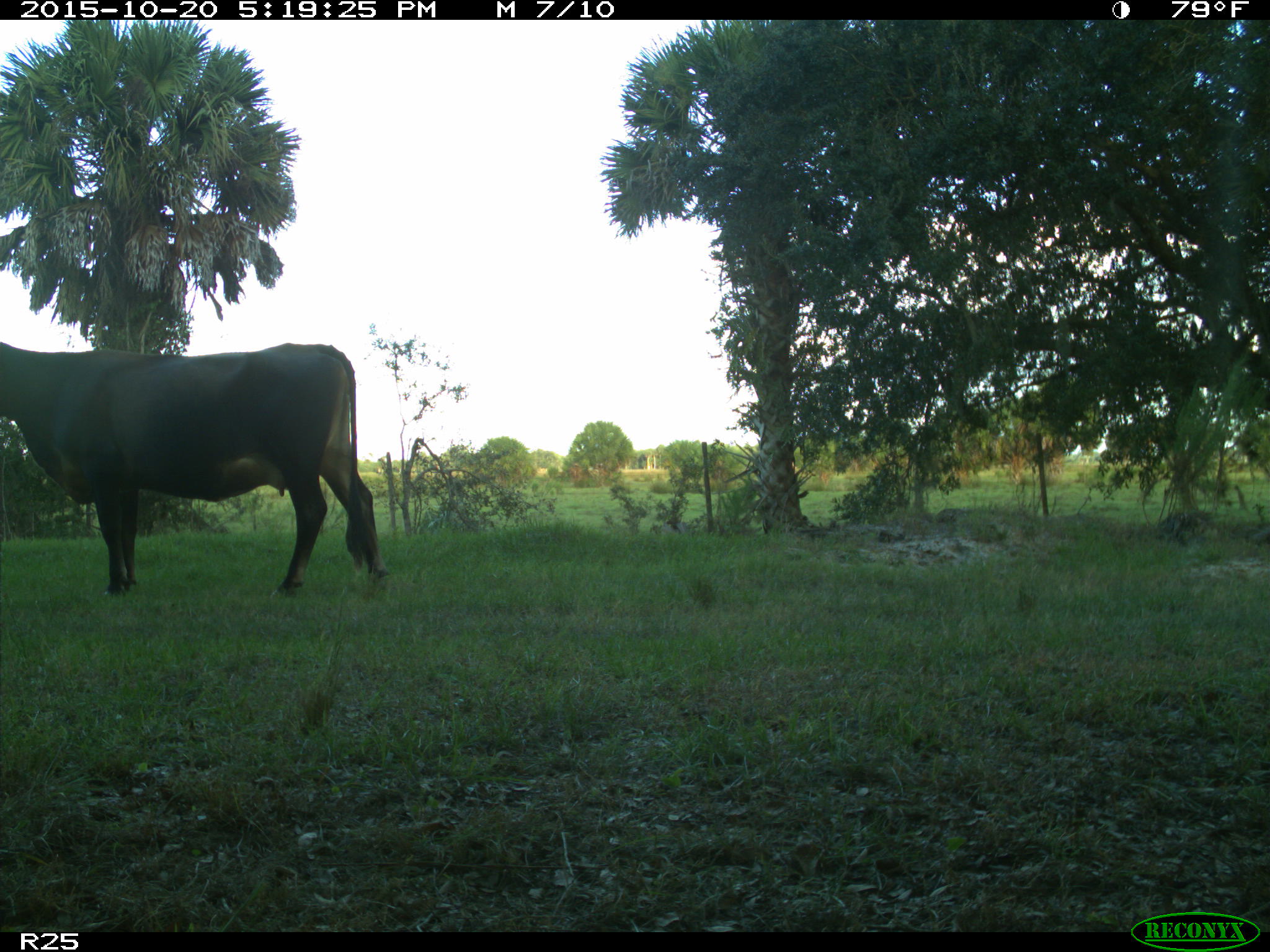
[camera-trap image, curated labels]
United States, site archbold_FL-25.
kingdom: Animalia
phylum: Chordata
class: Mammalia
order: Artiodactyla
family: Bovidae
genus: Bos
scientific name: Bos taurus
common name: domestic cow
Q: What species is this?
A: Bos taurus (domestic cow).